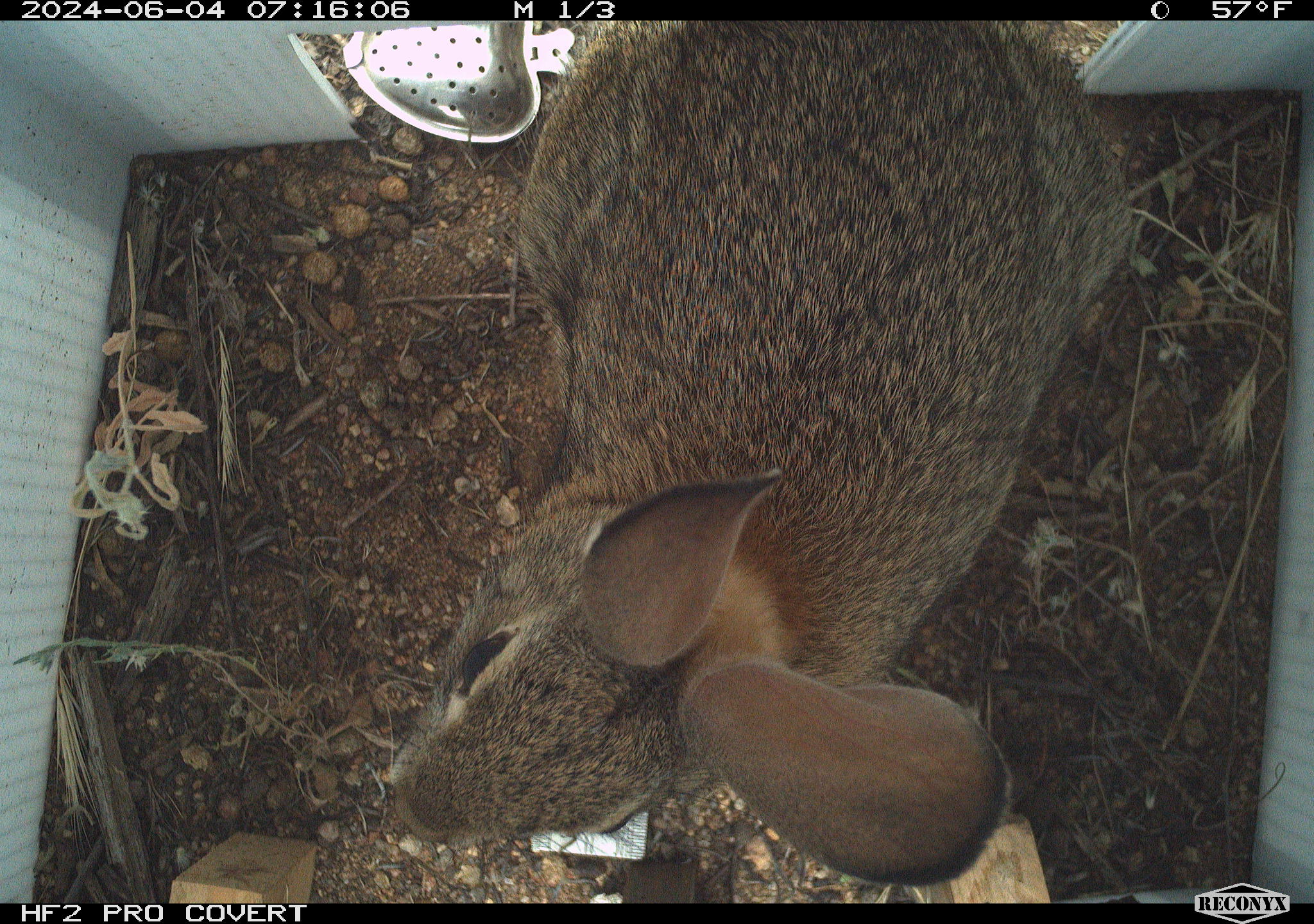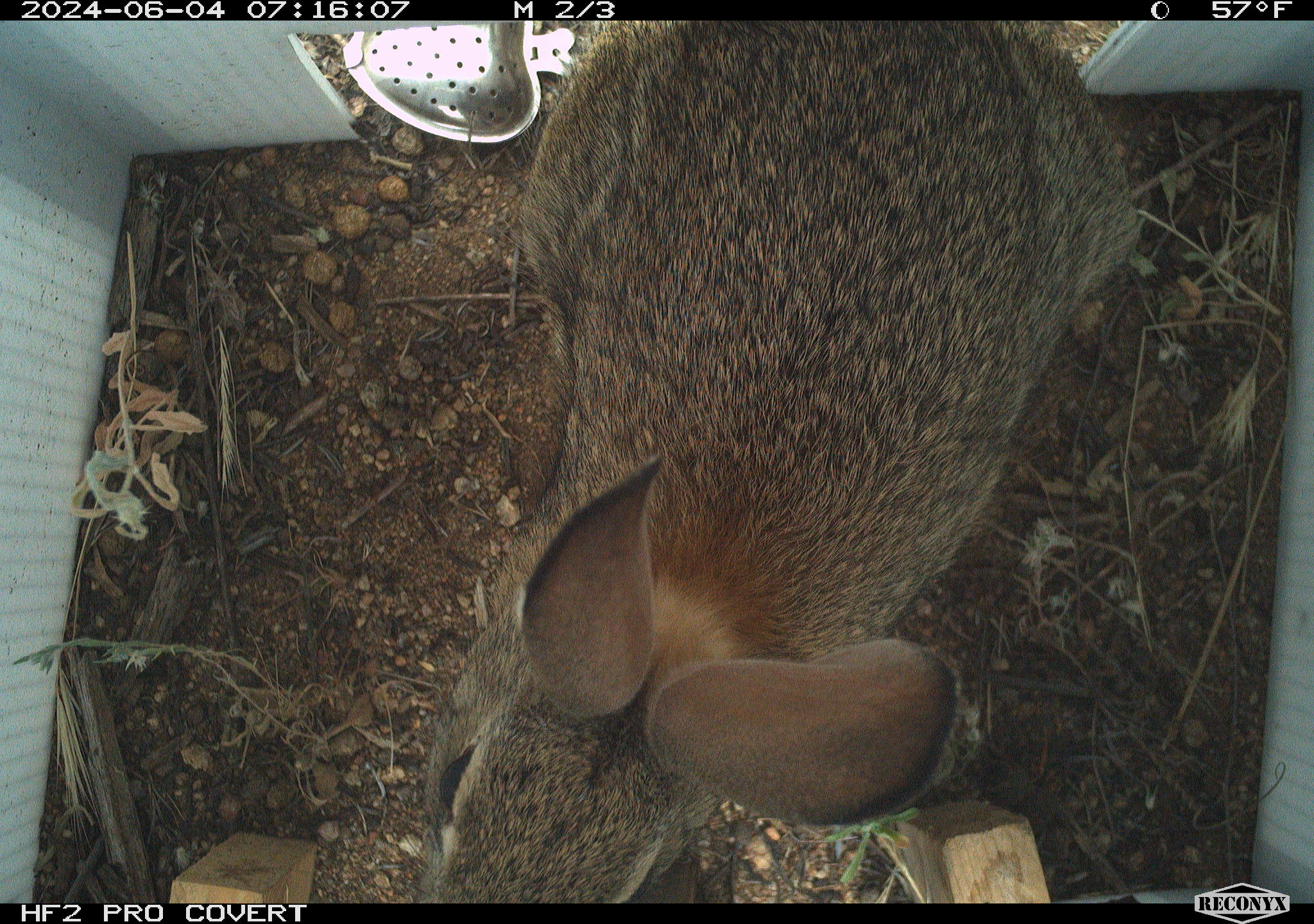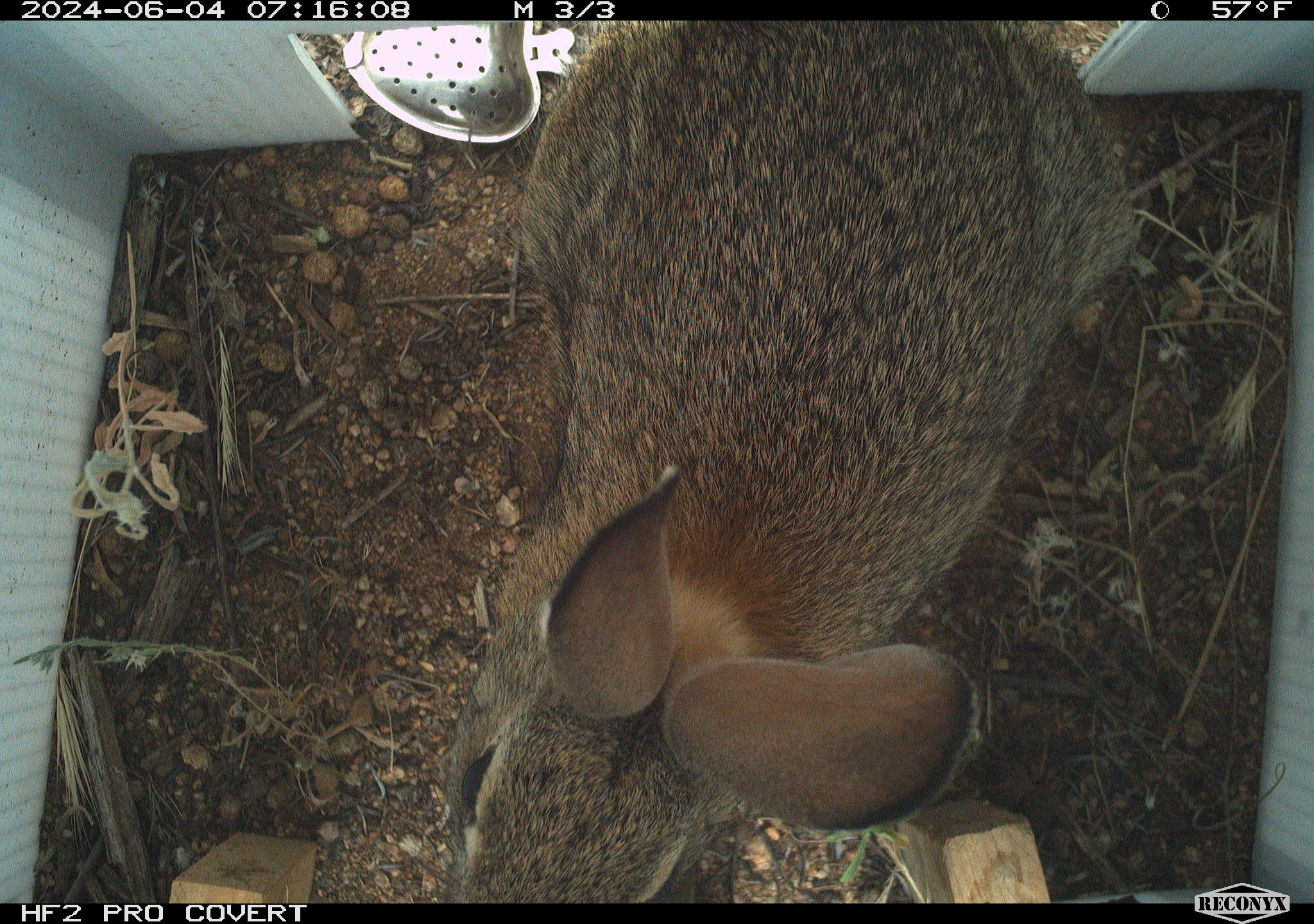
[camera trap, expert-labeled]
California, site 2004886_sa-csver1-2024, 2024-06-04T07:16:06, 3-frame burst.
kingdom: Animalia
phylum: Chordata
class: Mammalia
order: Lagomorpha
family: Leporidae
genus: Sylvilagus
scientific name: Sylvilagus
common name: cottontail rabbits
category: sylvilagus species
Sylvilagus species (cottontail rabbits) (Sylvilagus).